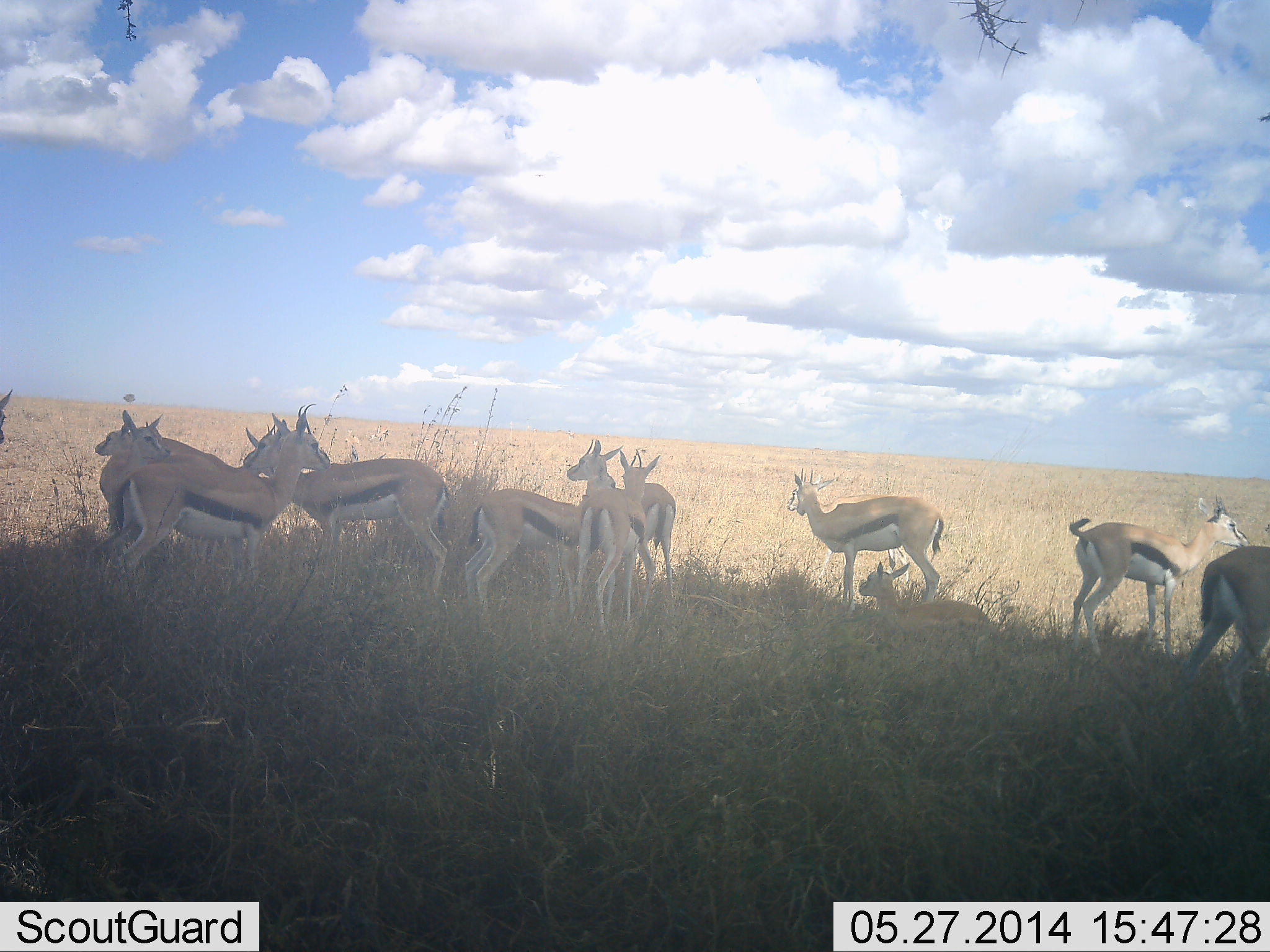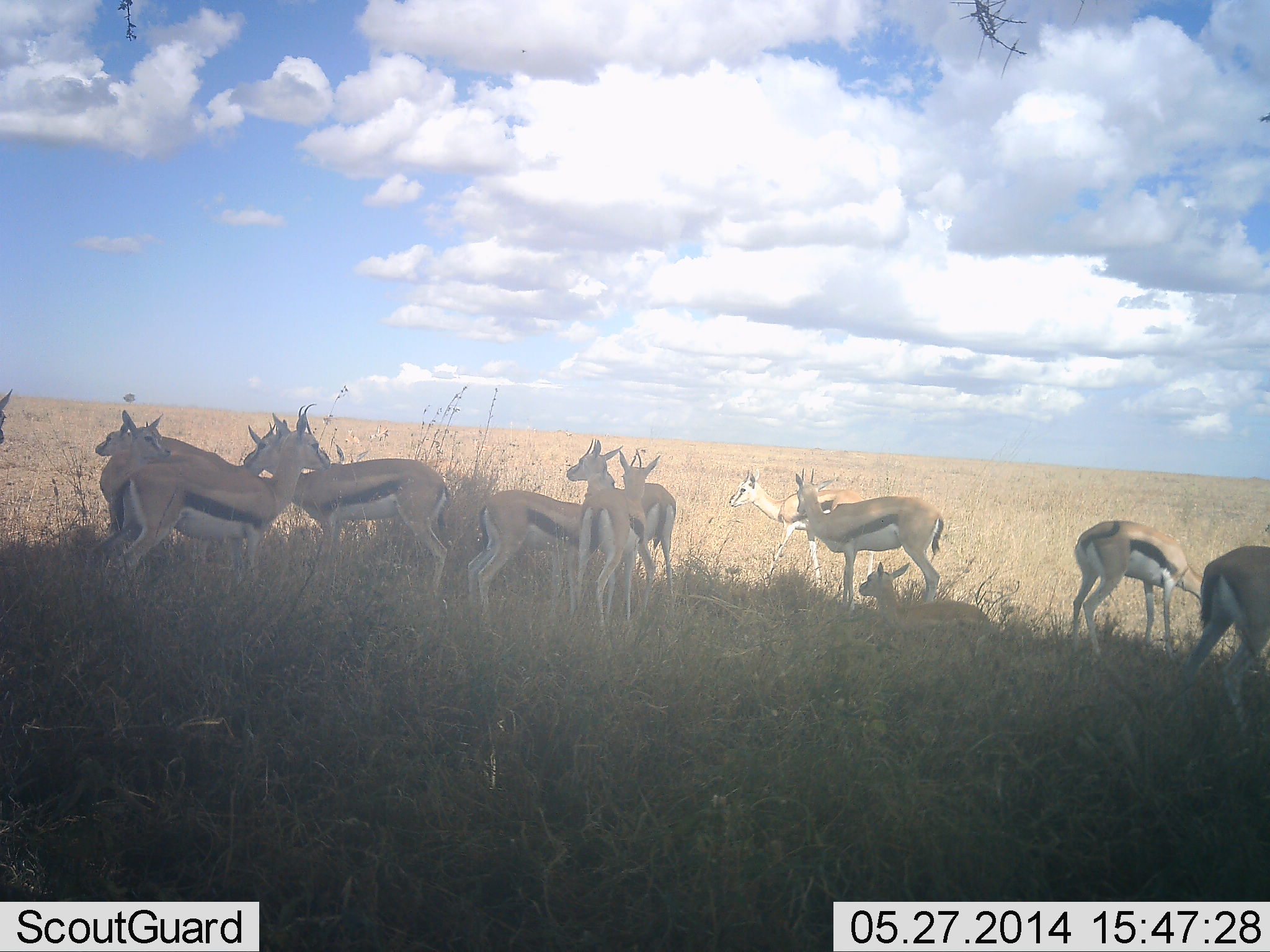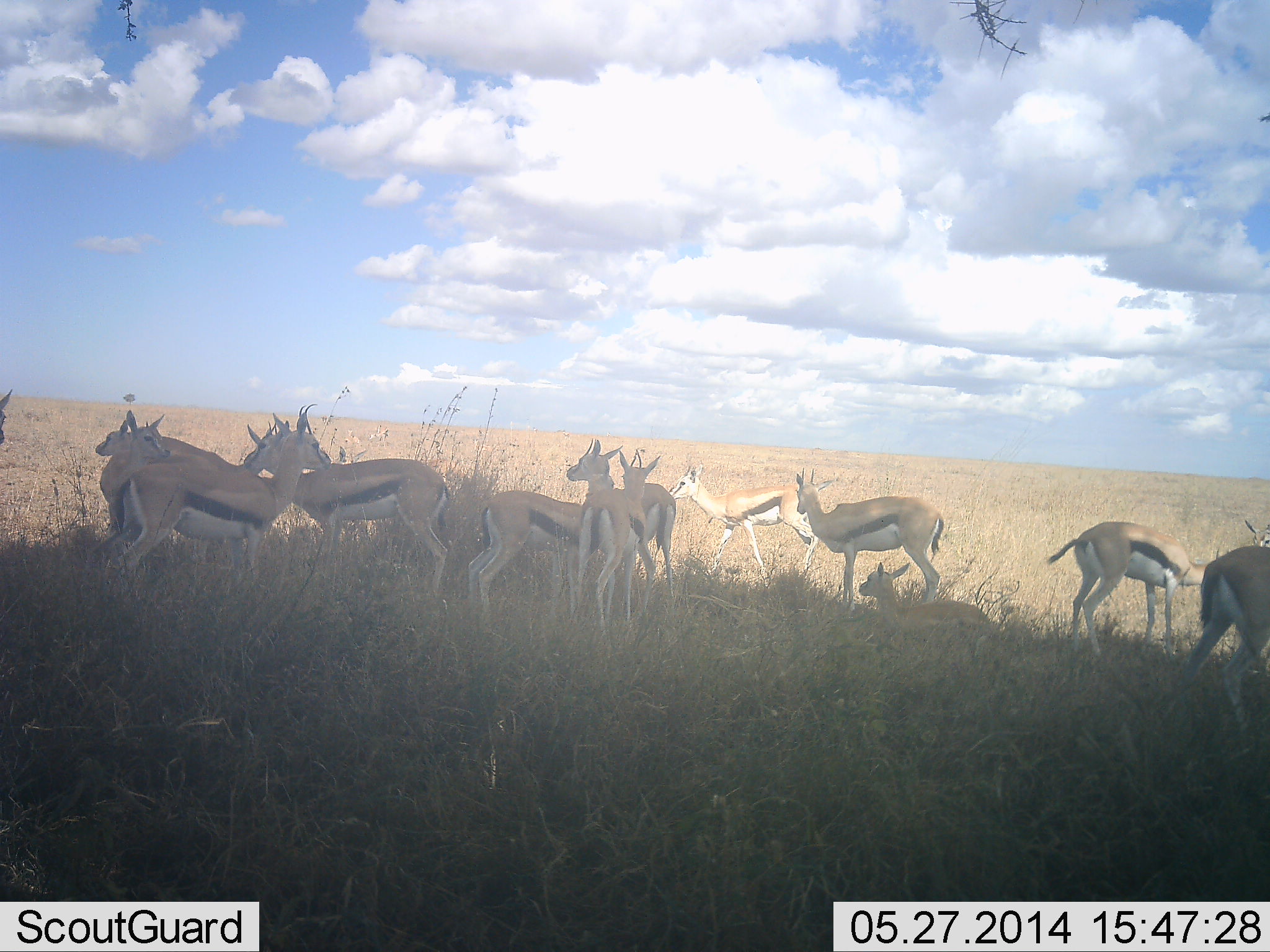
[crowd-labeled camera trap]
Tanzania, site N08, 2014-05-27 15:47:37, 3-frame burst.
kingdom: Animalia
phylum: Chordata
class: Mammalia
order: Artiodactyla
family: Bovidae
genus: Eudorcas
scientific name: Eudorcas thomsonii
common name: thomson's gazelle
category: gazellethomsons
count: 11-50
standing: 100%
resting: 70%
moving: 30%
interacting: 0%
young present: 20%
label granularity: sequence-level